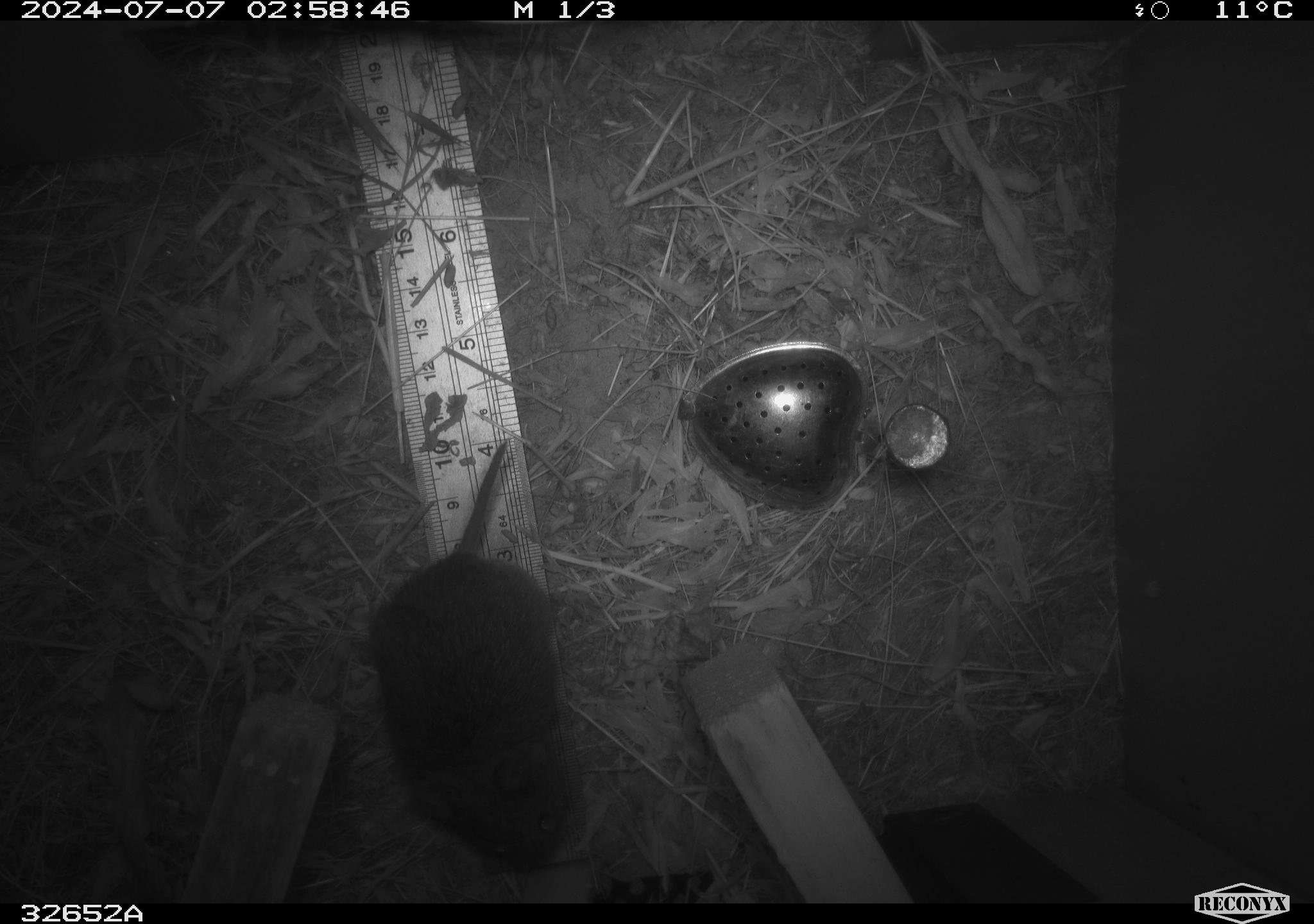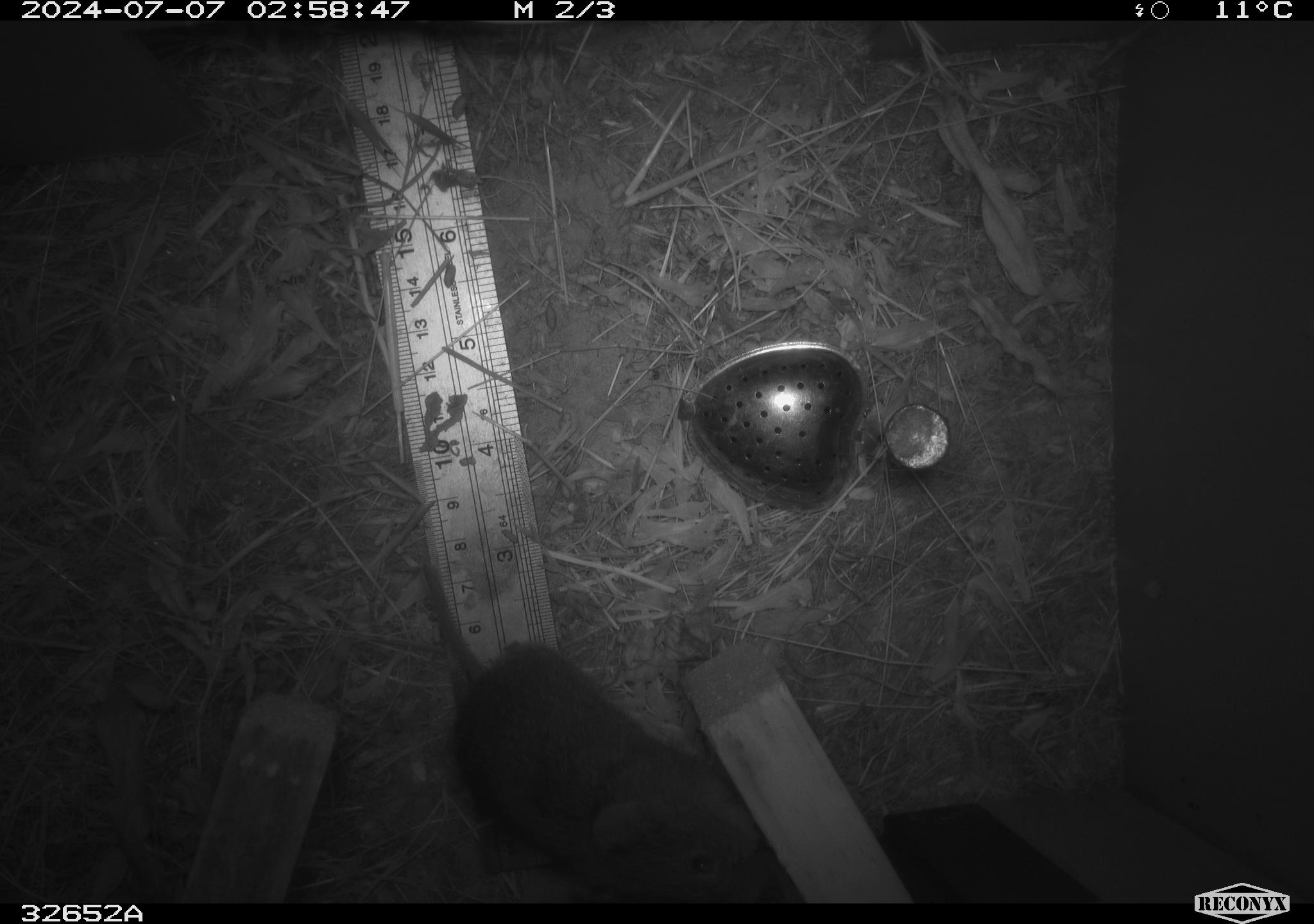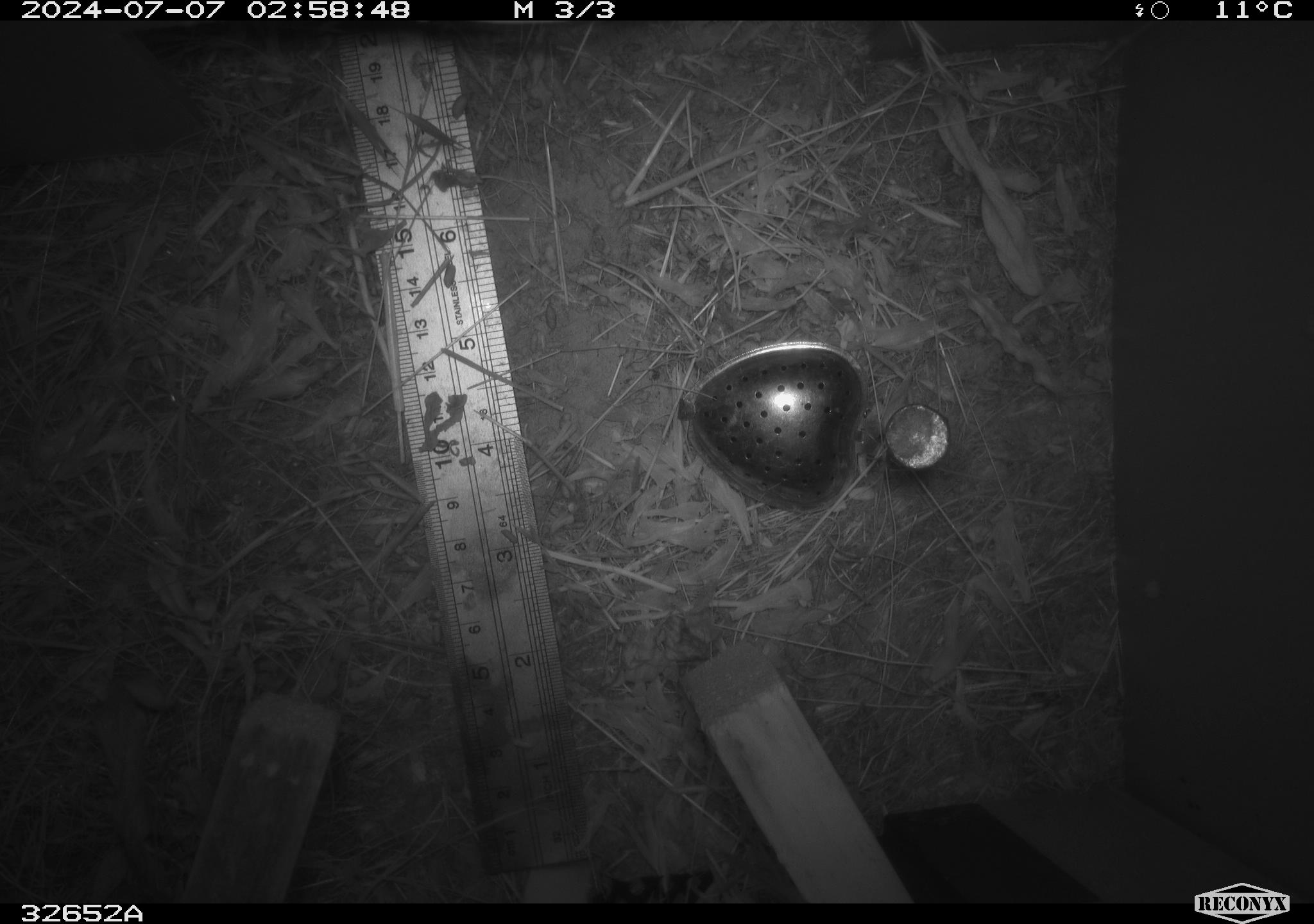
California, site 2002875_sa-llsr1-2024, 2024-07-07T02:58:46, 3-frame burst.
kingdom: Animalia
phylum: Chordata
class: Mammalia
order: Rodentia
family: Cricetidae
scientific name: Arvicolinae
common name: voles, lemmings, and muskrats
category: arvicolinae subfamily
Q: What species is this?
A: Arvicolinae subfamily (voles, lemmings, and muskrats) (Arvicolinae).